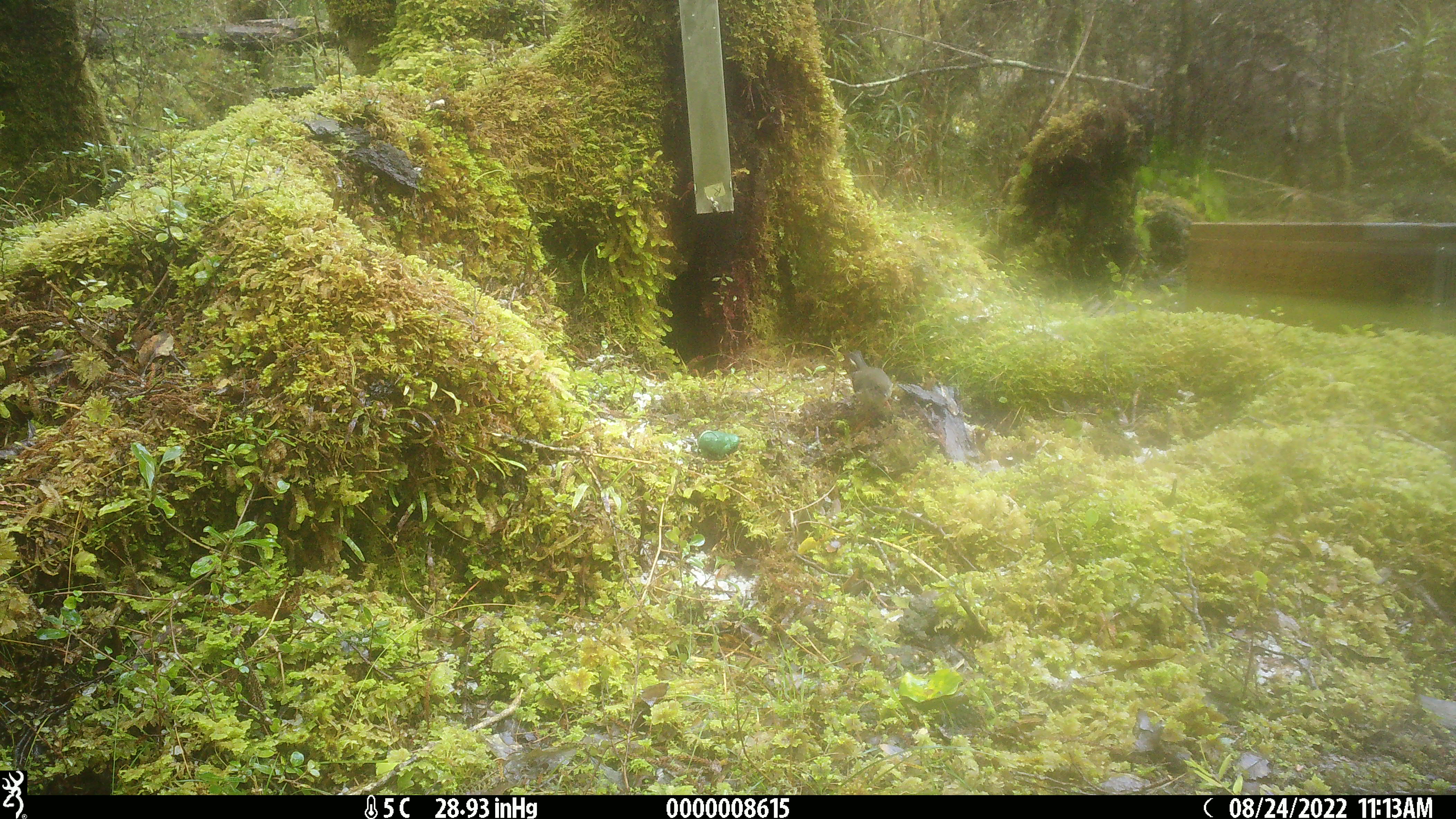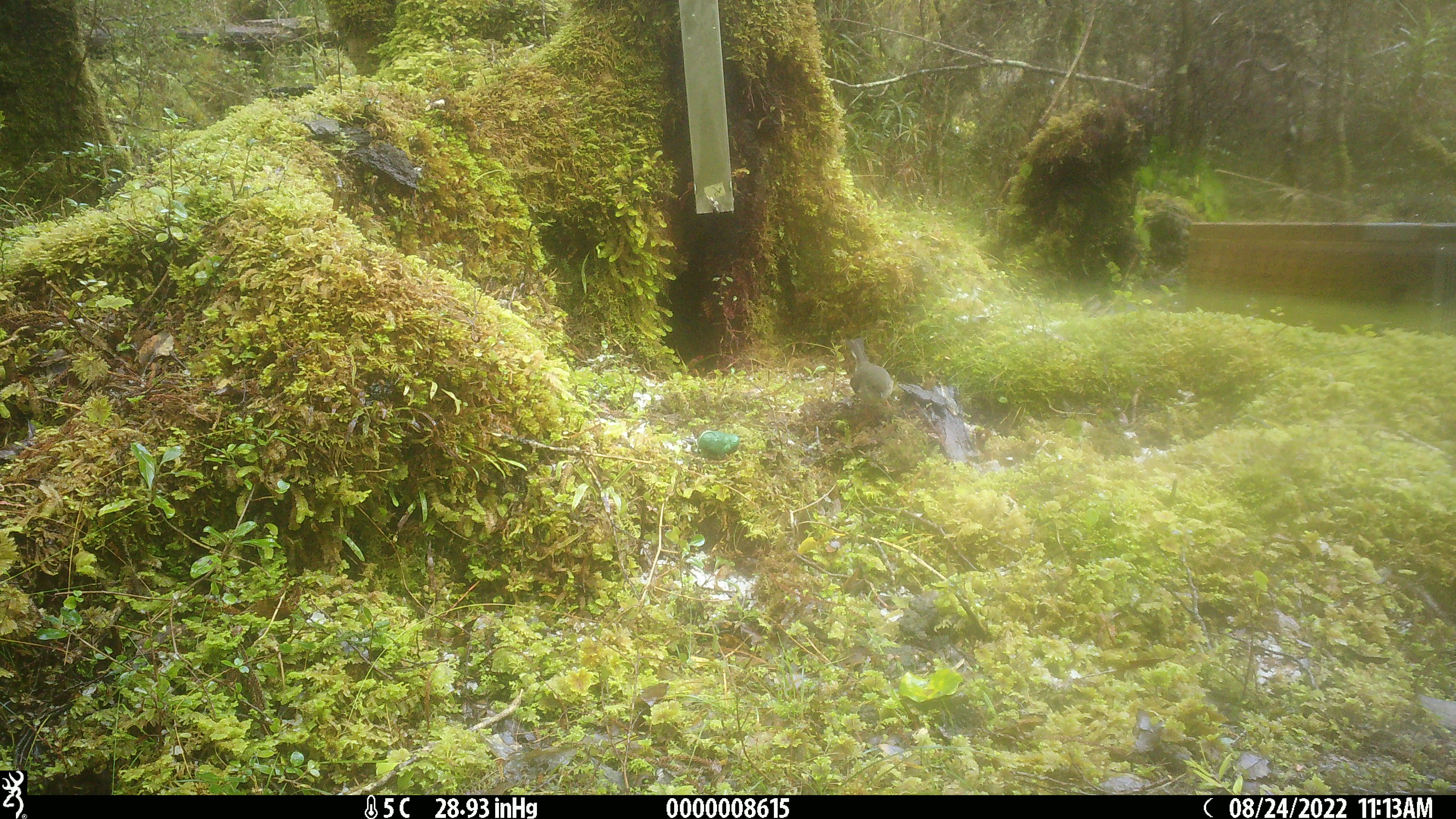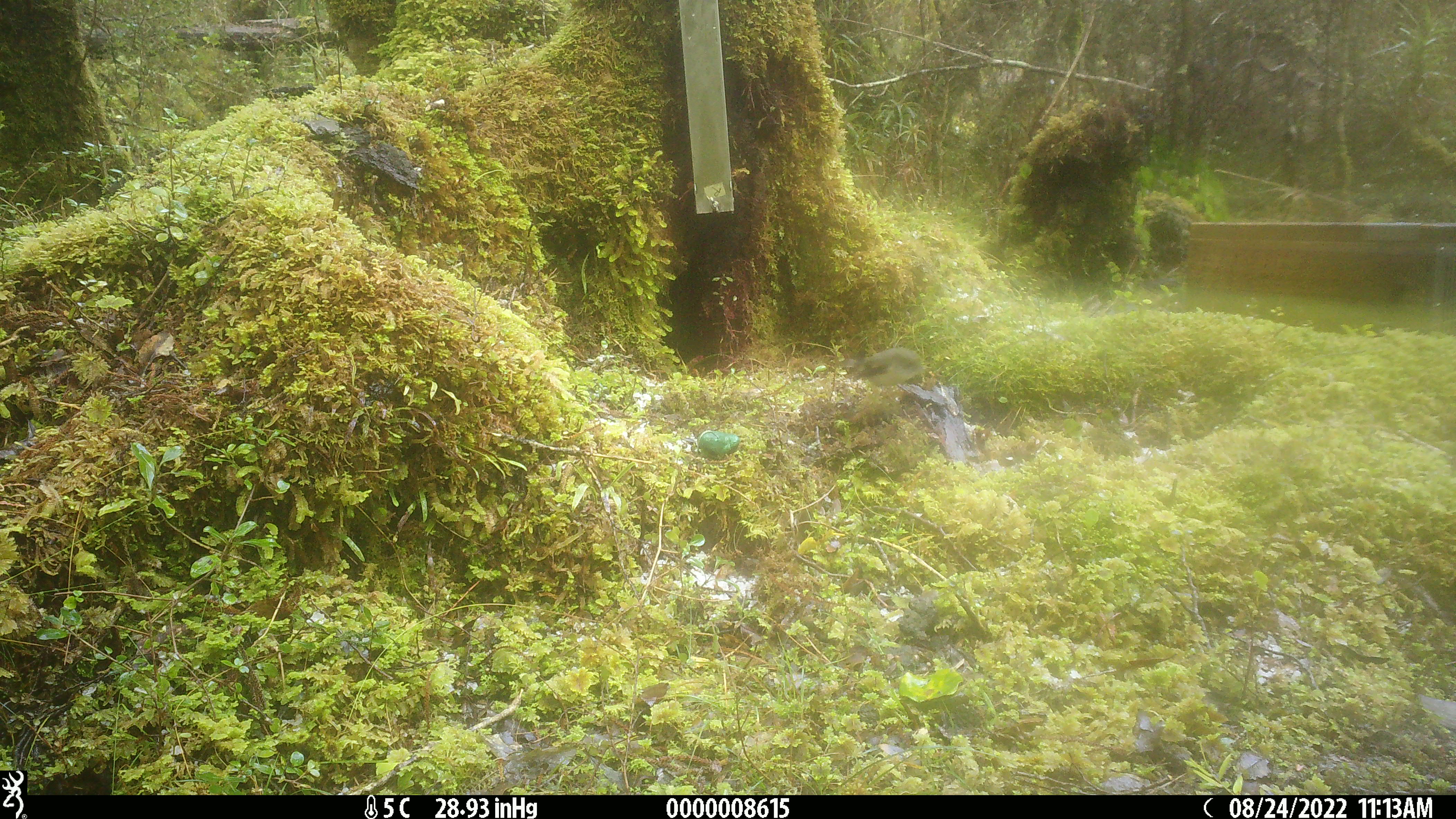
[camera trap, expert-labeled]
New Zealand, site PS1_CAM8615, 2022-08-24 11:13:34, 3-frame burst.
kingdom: Animalia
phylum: Chordata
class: Aves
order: Passeriformes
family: Petroicidae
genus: Petroica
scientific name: Petroica macrocephala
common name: tomtit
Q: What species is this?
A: Tomtit (Petroica macrocephala).